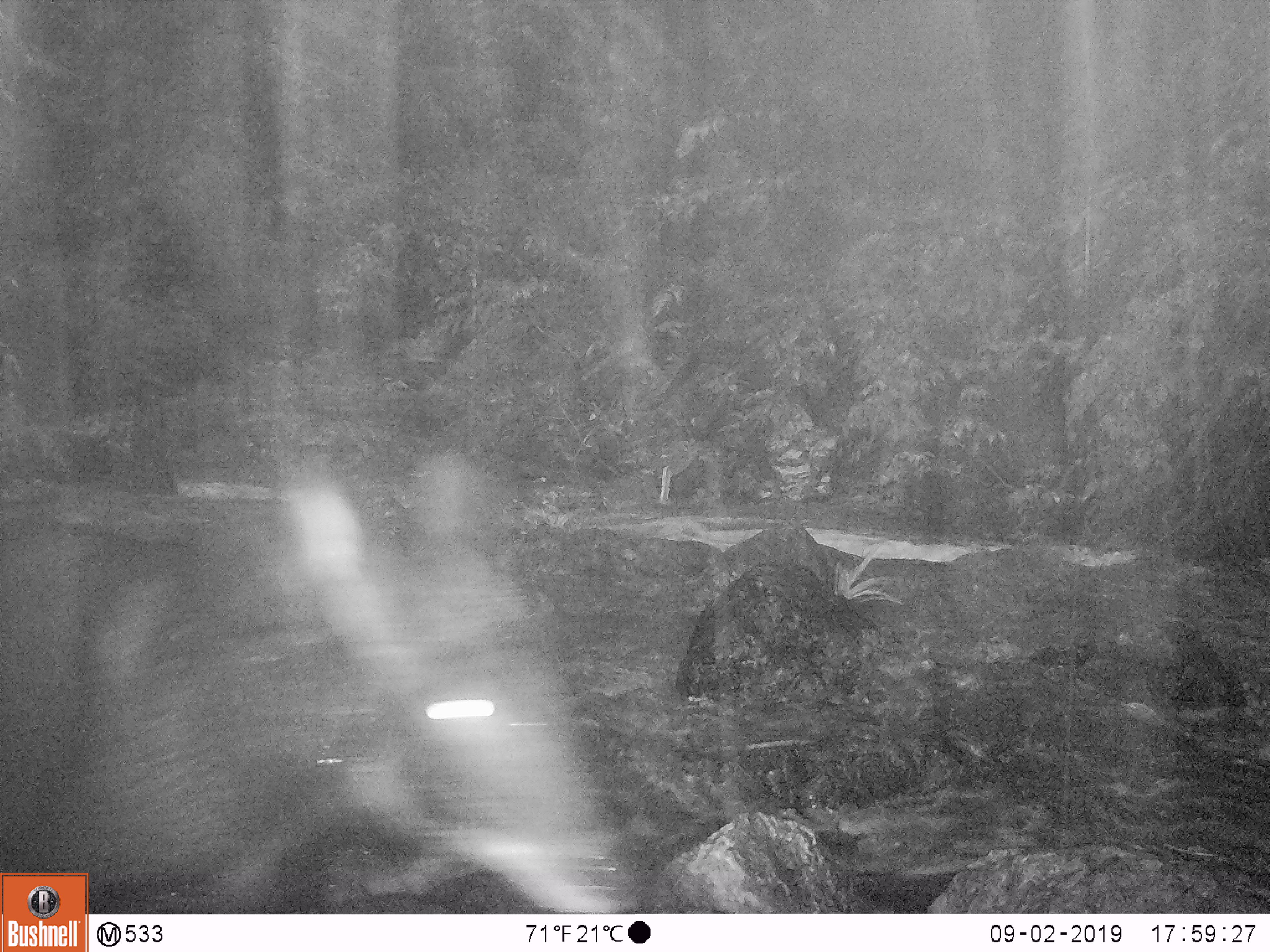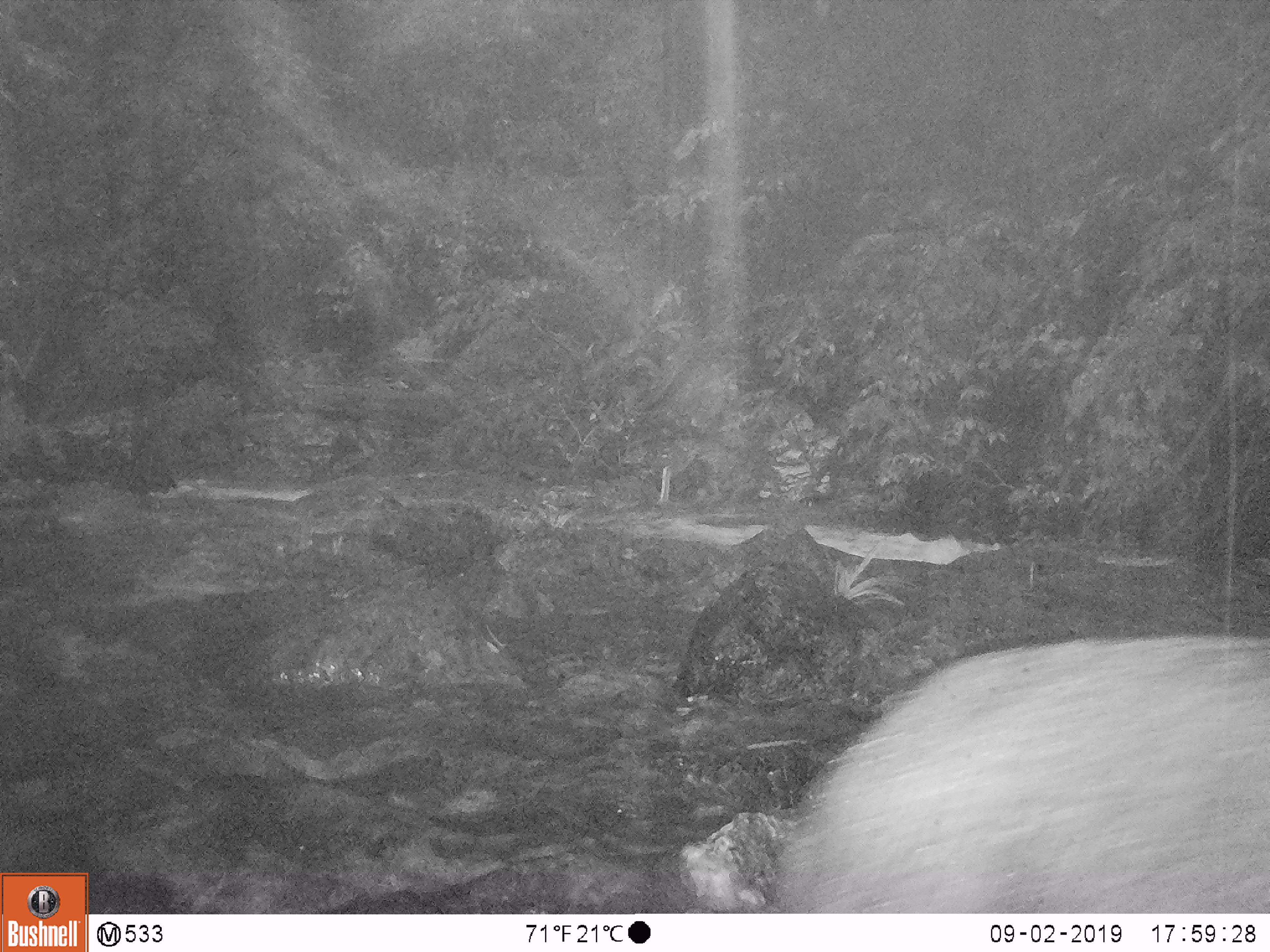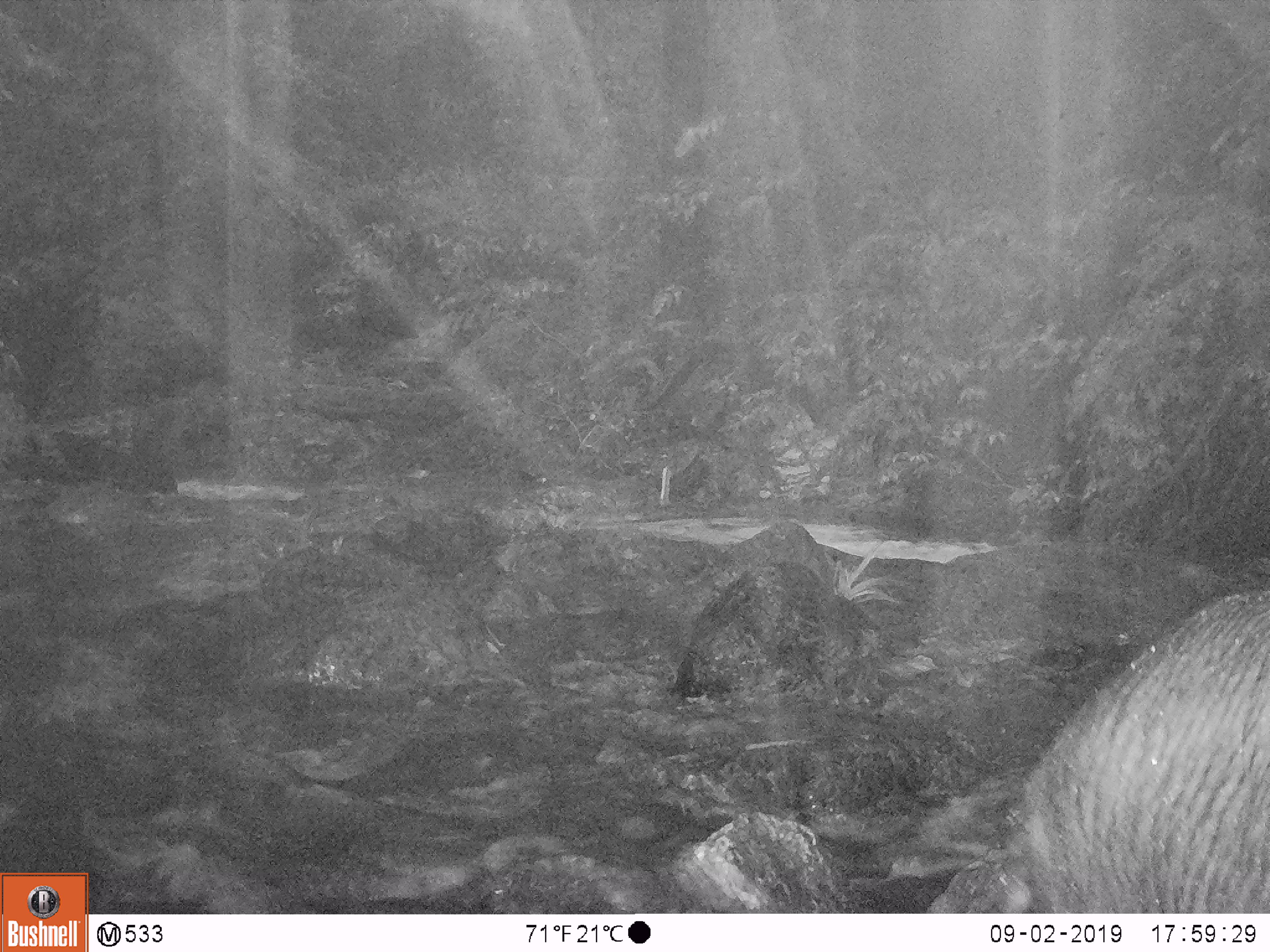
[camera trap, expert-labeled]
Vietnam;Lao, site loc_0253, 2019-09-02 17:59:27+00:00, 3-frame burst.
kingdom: Animalia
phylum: Chordata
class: Mammalia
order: Artiodactyla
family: Bovidae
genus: Capricornis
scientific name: Capricornis sumatraensis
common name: chinese serow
Chinese serow (Capricornis sumatraensis). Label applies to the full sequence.